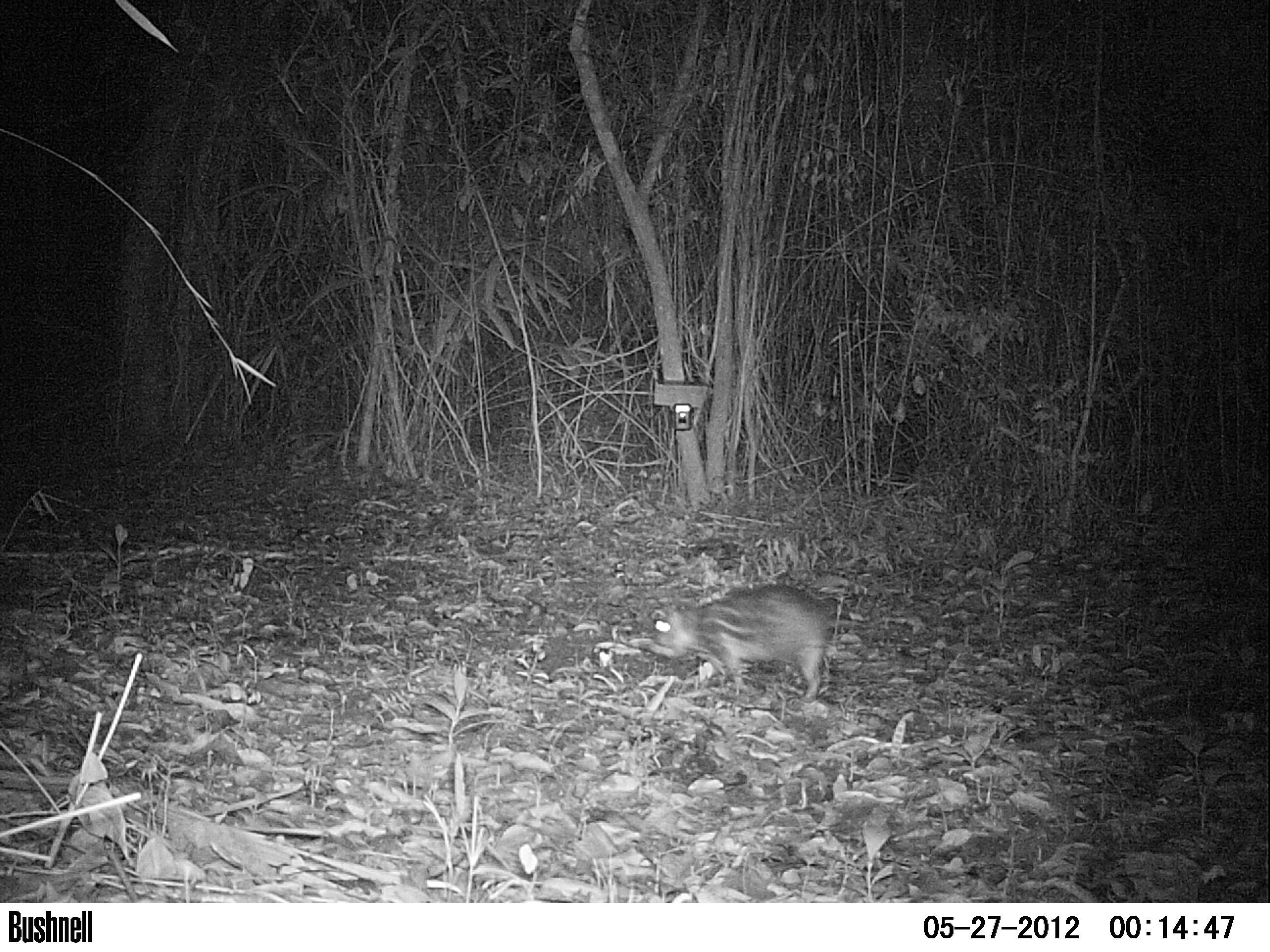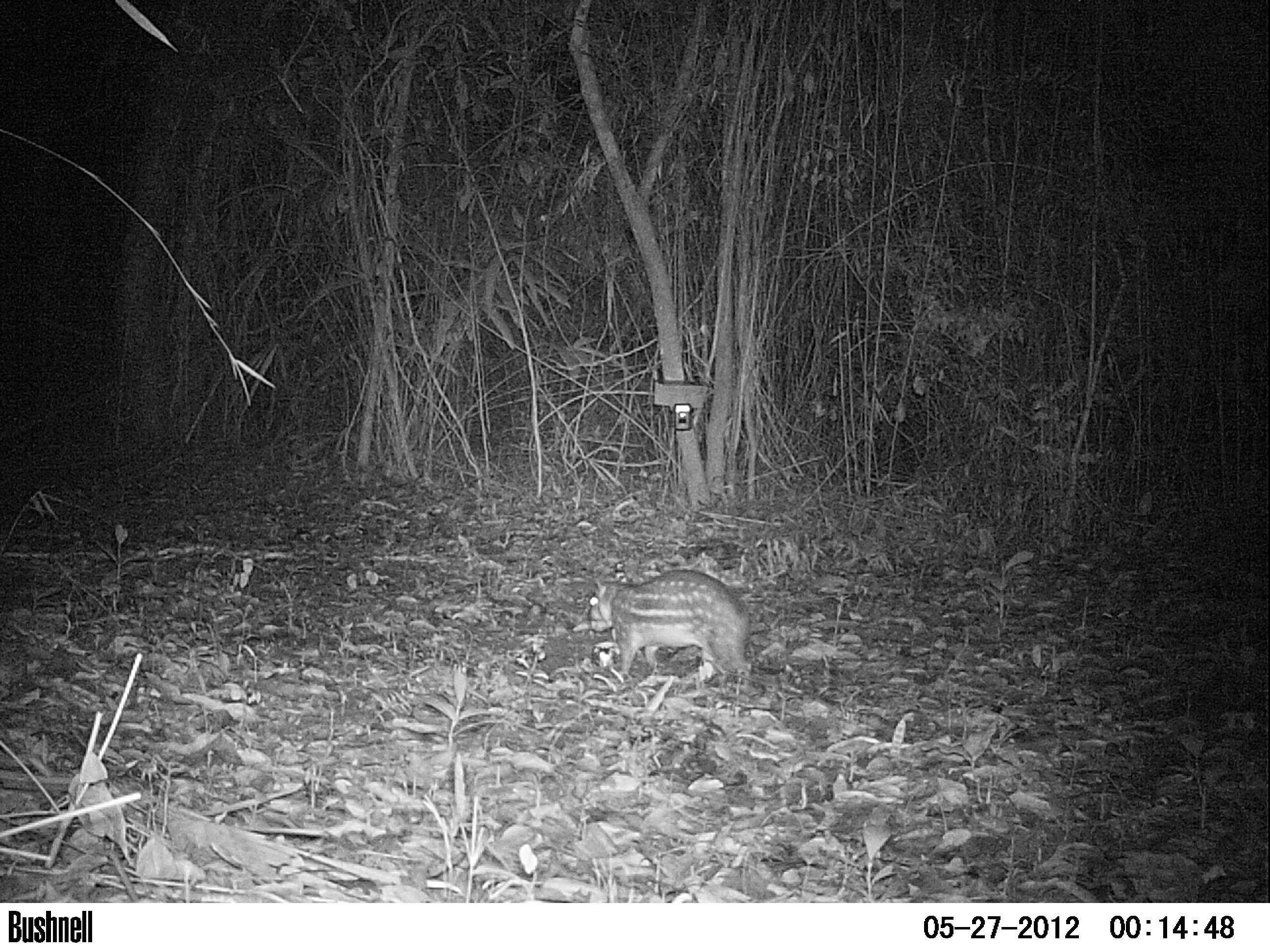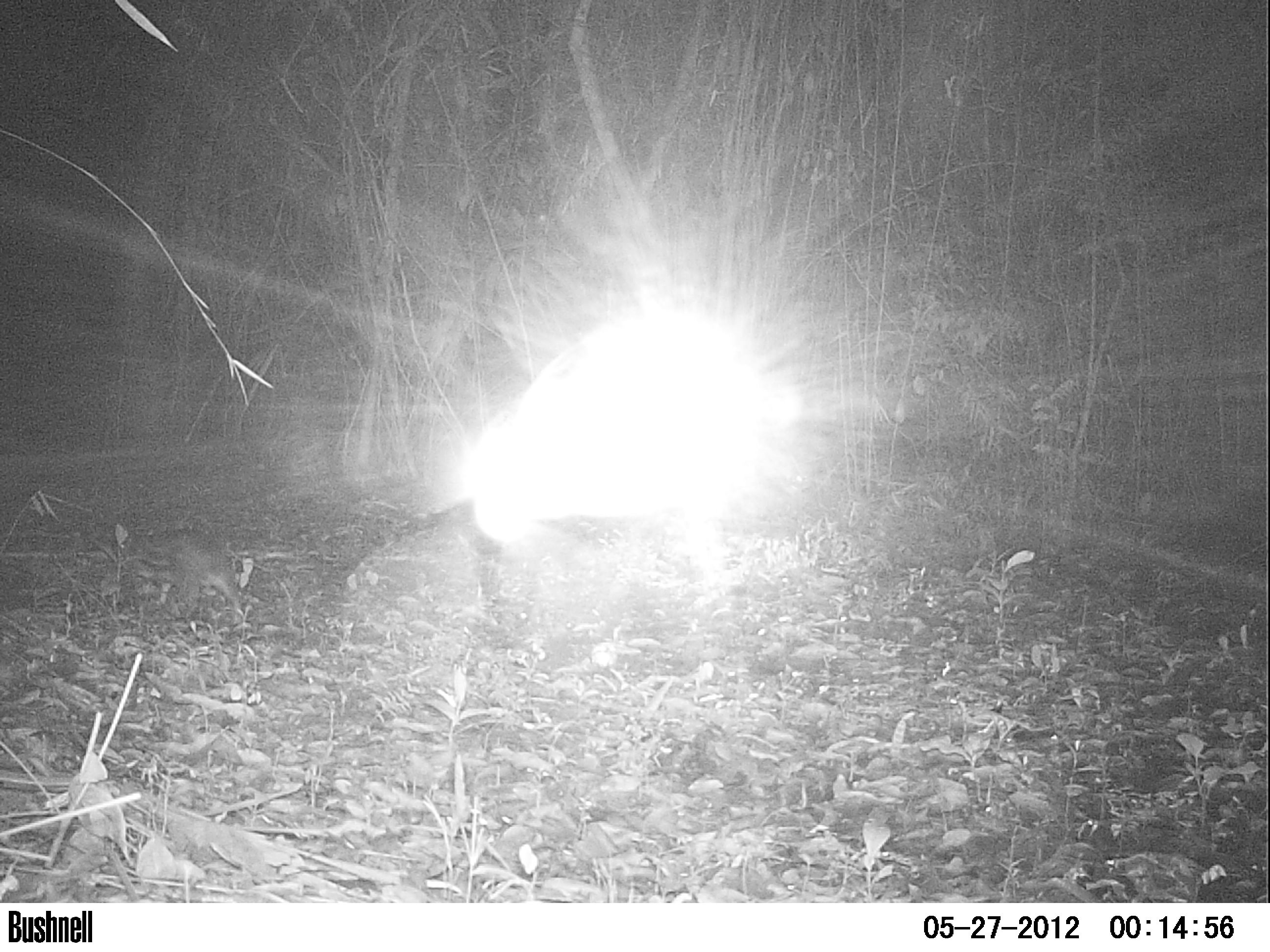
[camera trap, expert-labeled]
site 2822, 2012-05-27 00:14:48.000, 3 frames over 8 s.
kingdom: Animalia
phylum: Chordata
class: Mammalia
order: Rodentia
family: Cuniculidae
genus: Cuniculus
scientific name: Cuniculus paca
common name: spotted paca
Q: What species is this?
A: Cuniculus paca (spotted paca).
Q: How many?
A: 1.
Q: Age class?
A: Adult.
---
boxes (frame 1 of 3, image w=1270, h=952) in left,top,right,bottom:
cuniculus paca: 642,582,839,702